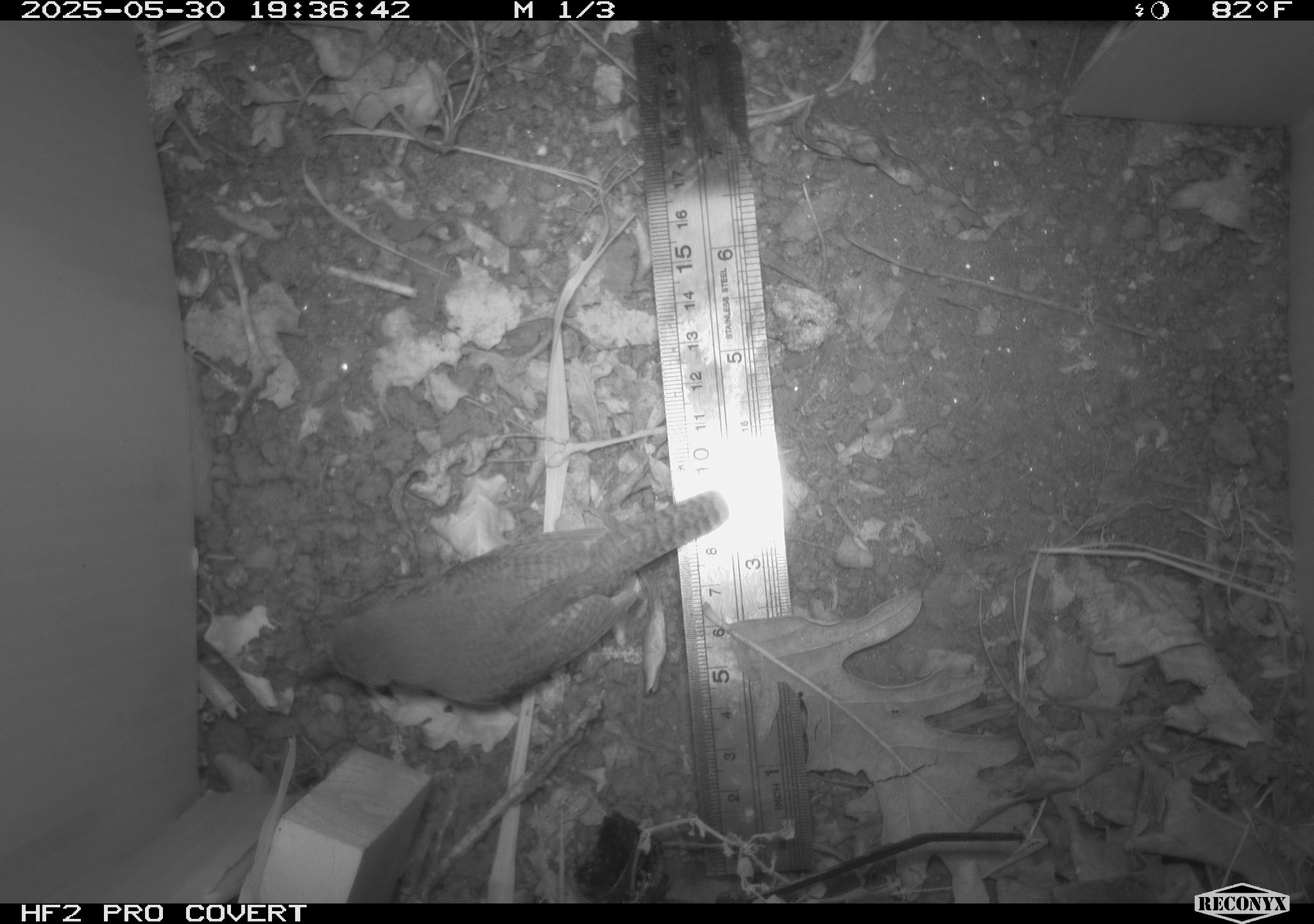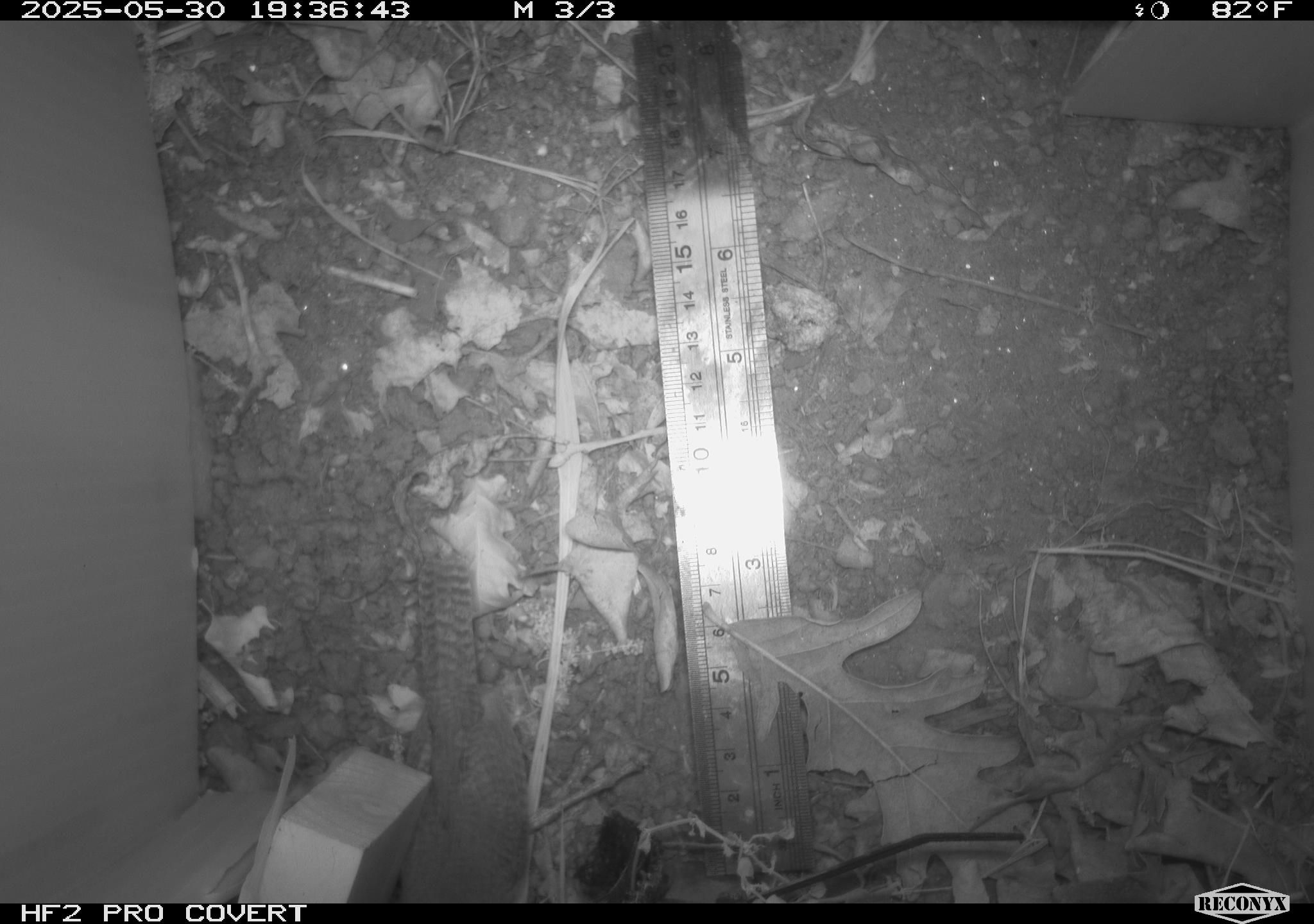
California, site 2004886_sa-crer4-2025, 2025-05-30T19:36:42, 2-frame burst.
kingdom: Animalia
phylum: Chordata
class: Aves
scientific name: Aves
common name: bird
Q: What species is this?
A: Bird (Aves).